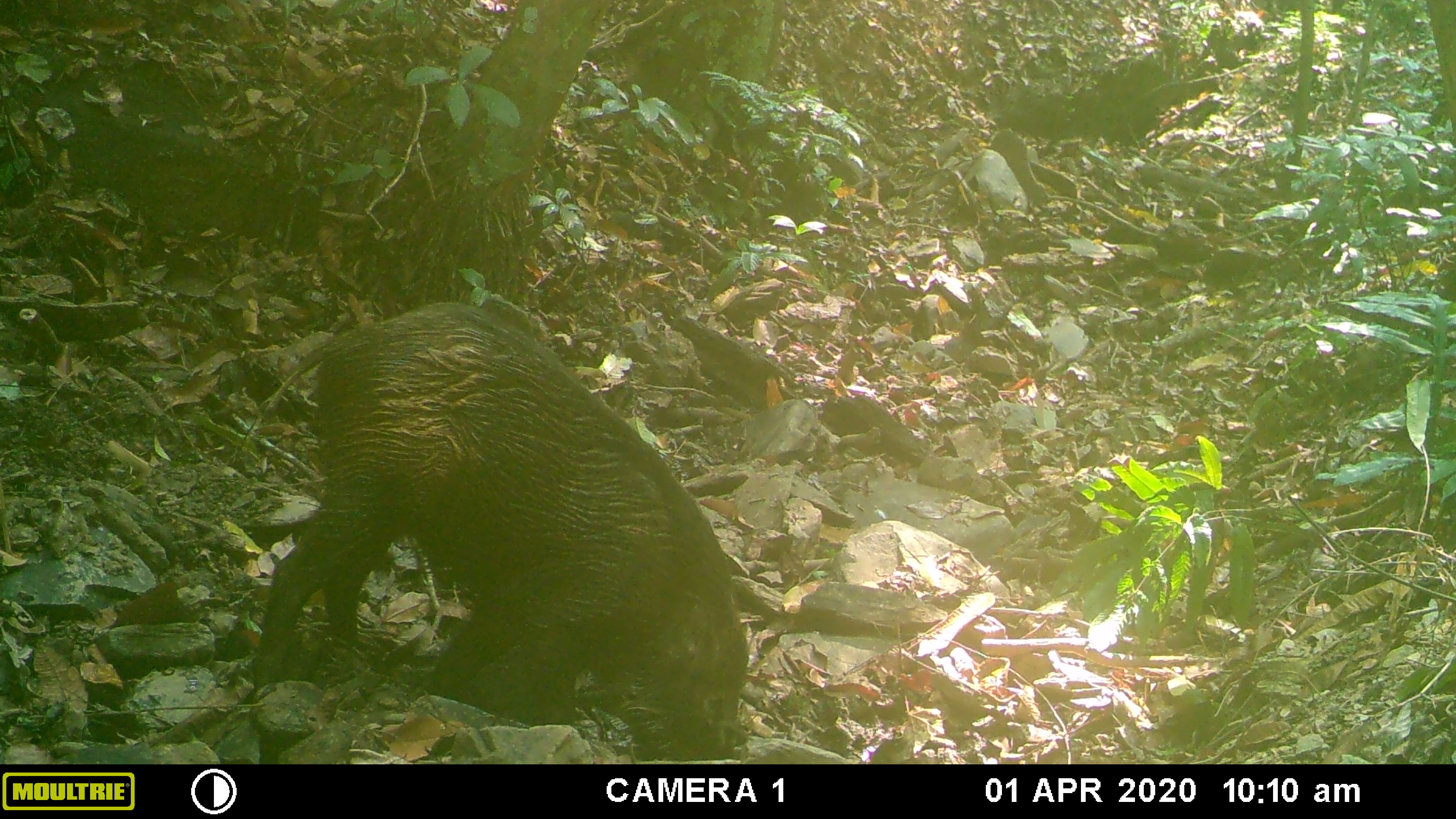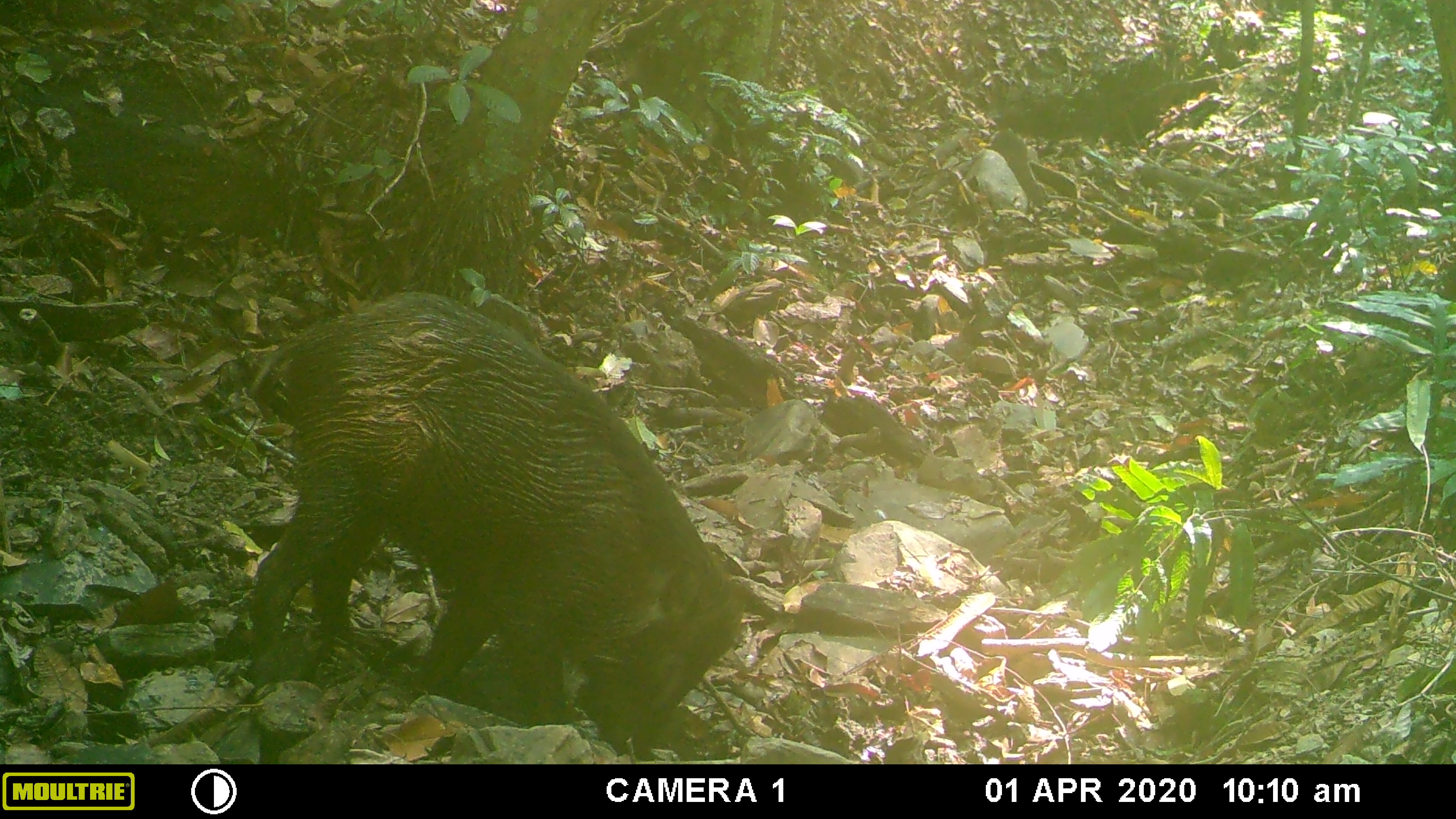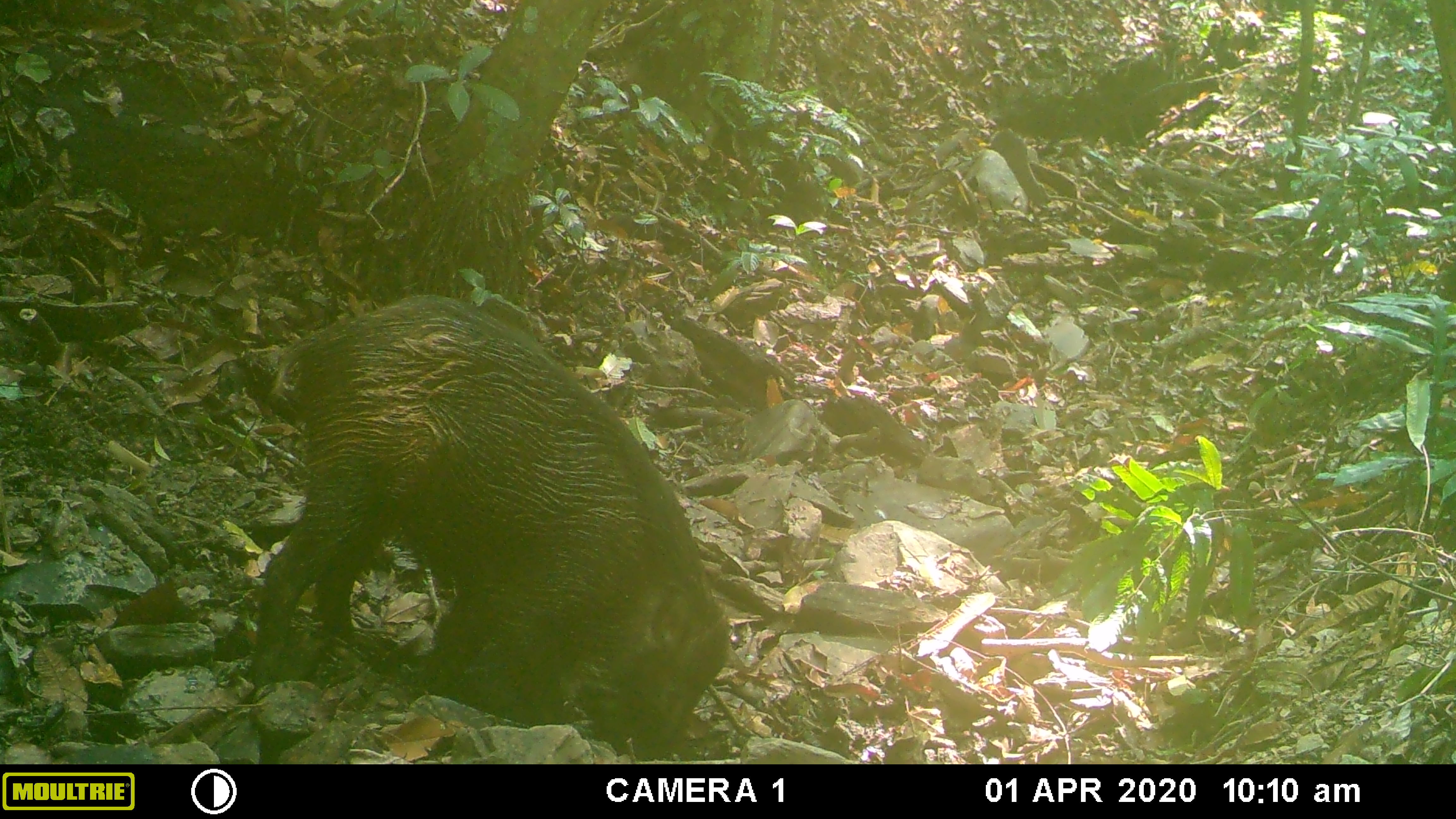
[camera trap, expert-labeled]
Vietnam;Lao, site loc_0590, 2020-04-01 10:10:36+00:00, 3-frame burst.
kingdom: Animalia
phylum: Chordata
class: Mammalia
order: Artiodactyla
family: Suidae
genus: Sus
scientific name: Sus scrofa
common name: eurasian wild pig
Eurasian wild pig (Sus scrofa). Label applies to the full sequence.